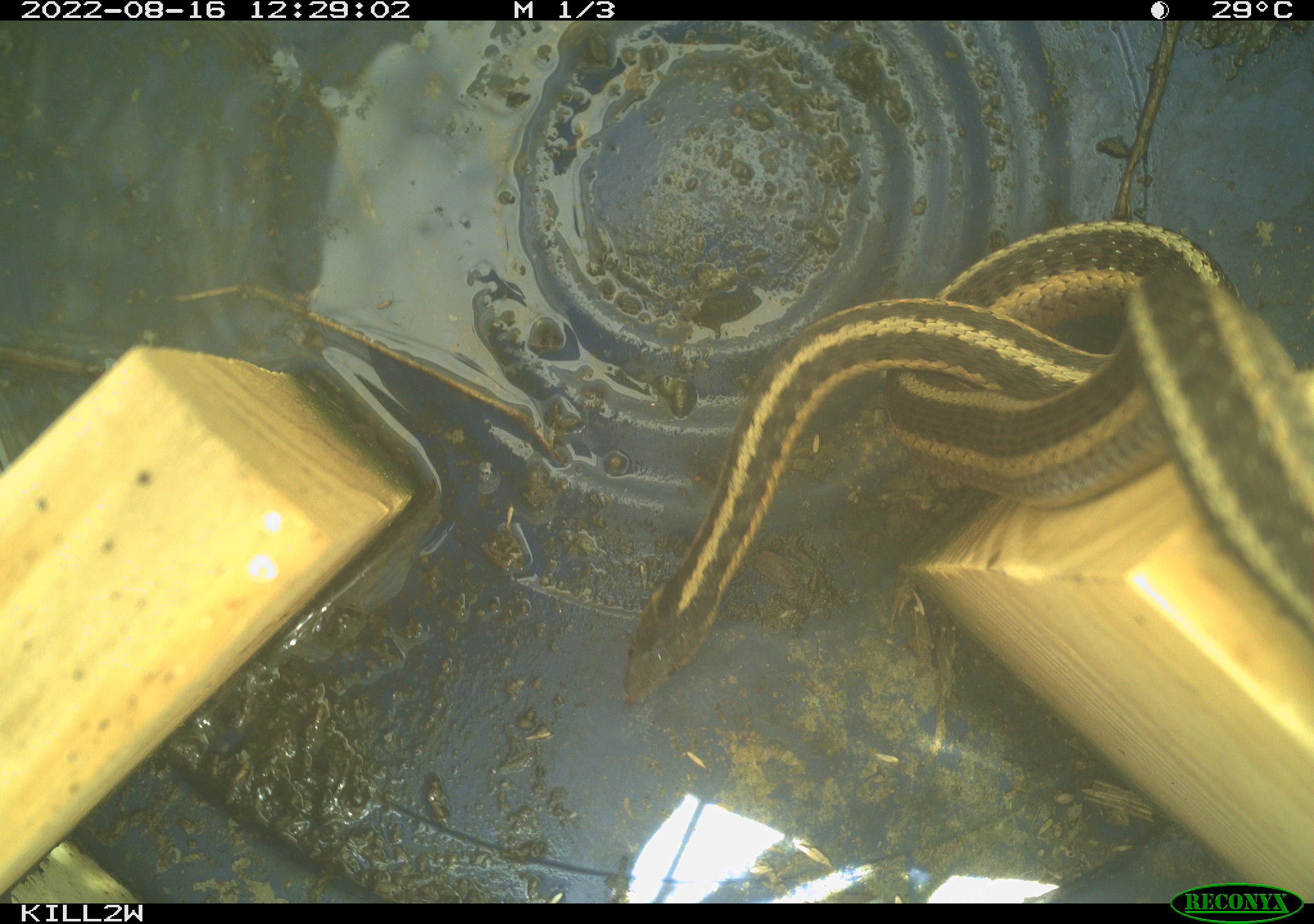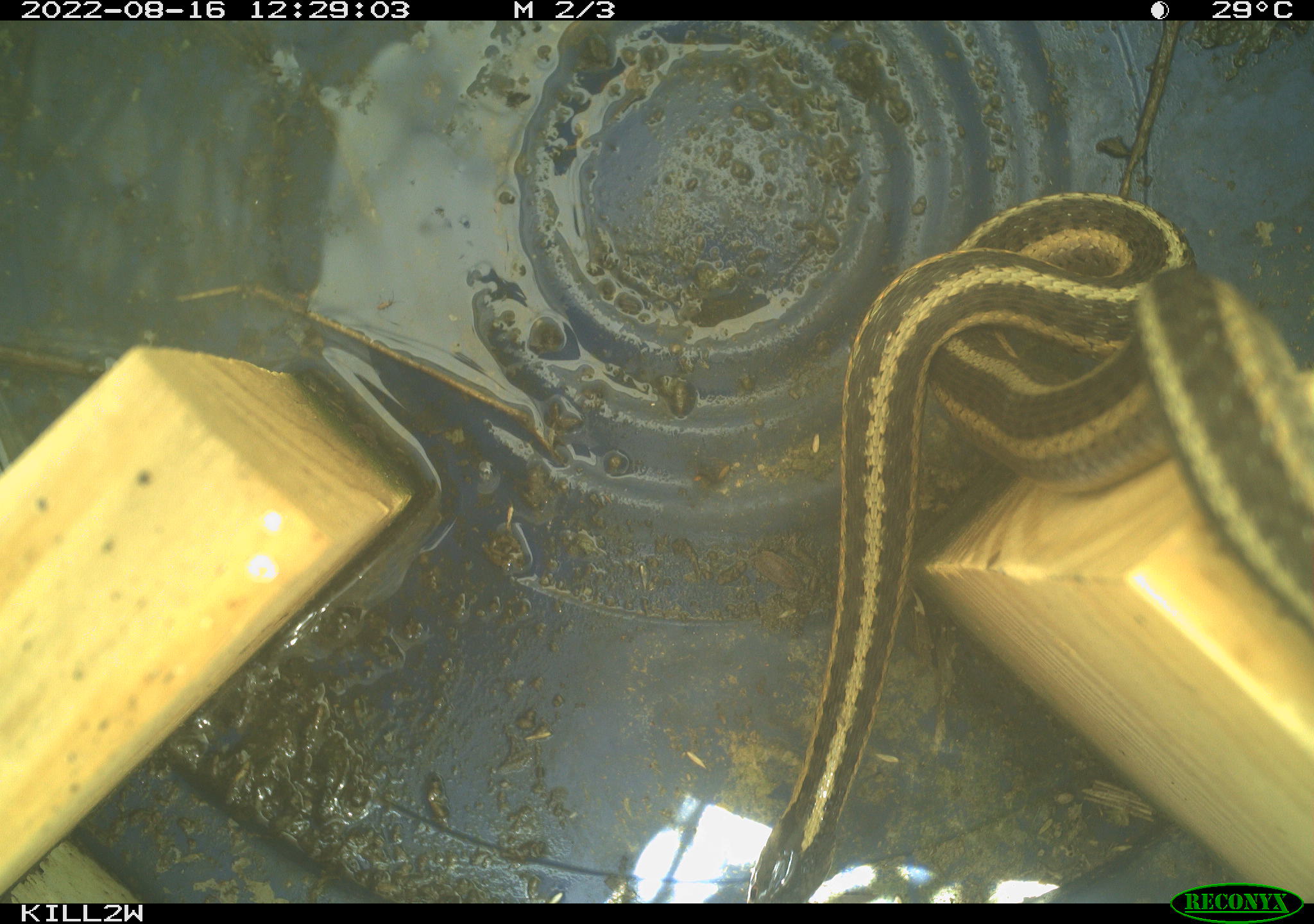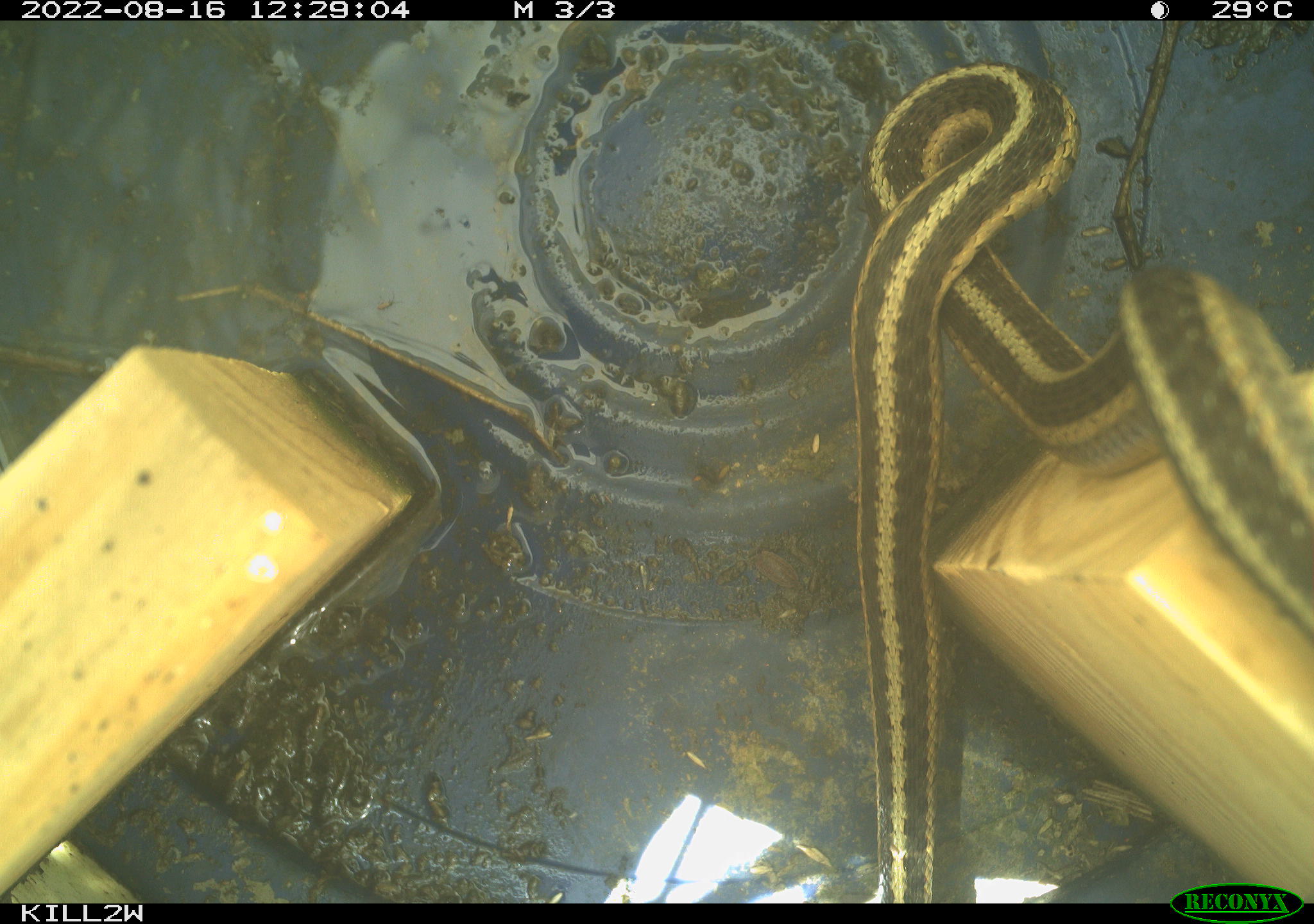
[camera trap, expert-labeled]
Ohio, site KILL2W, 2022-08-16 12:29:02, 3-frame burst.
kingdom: Animalia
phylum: Chordata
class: Reptilia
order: Squamata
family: Colubridae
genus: Thamnophis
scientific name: Thamnophis sirtalis sirtalis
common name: eastern gartersnake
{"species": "eastern gartersnake (Thamnophis sirtalis sirtalis)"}